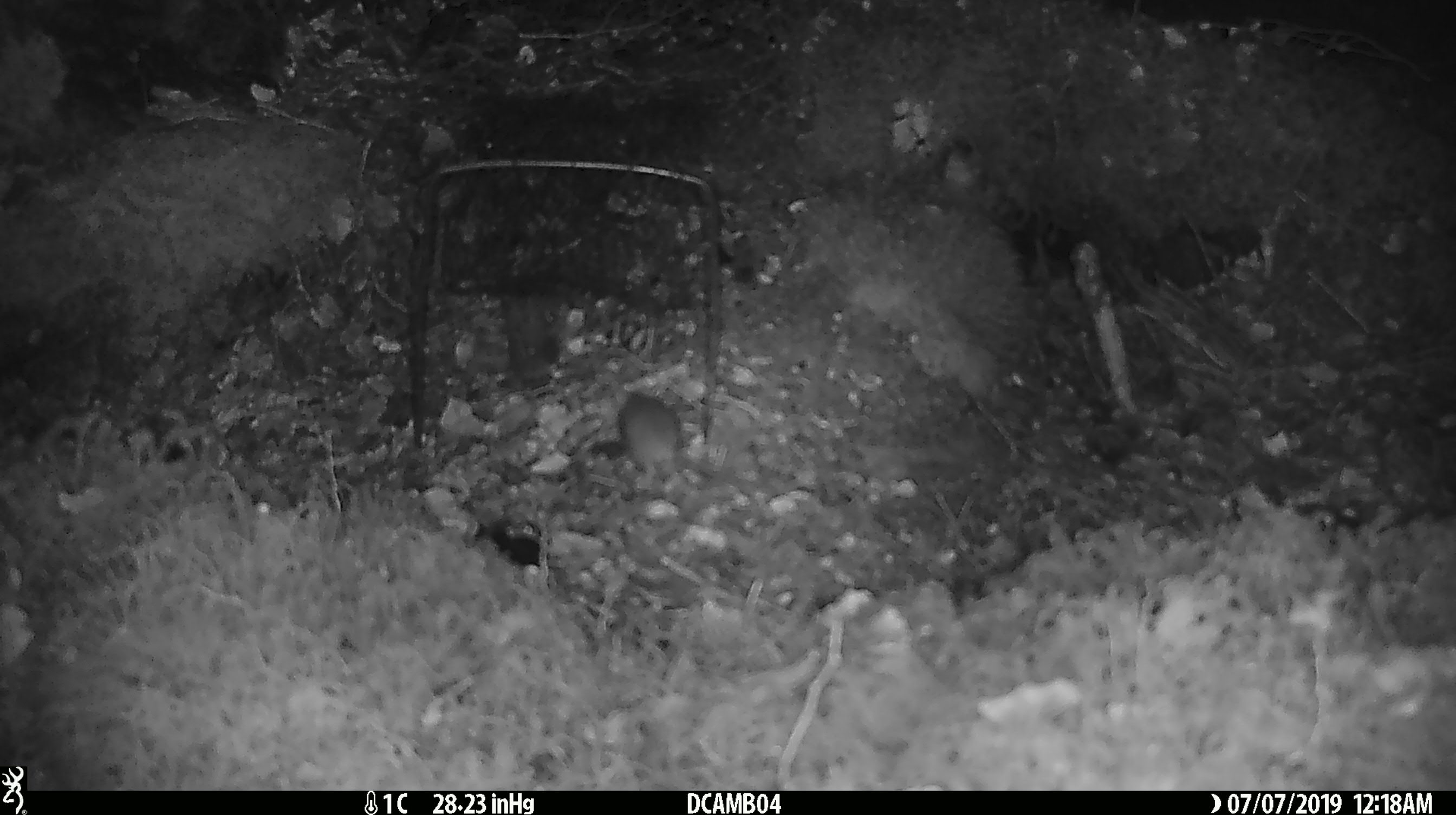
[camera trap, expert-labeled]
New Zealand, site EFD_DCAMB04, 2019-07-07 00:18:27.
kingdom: Animalia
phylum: Chordata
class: Mammalia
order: Rodentia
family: Muridae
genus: Mus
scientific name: Mus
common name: mouse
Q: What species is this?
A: Mouse (Mus).